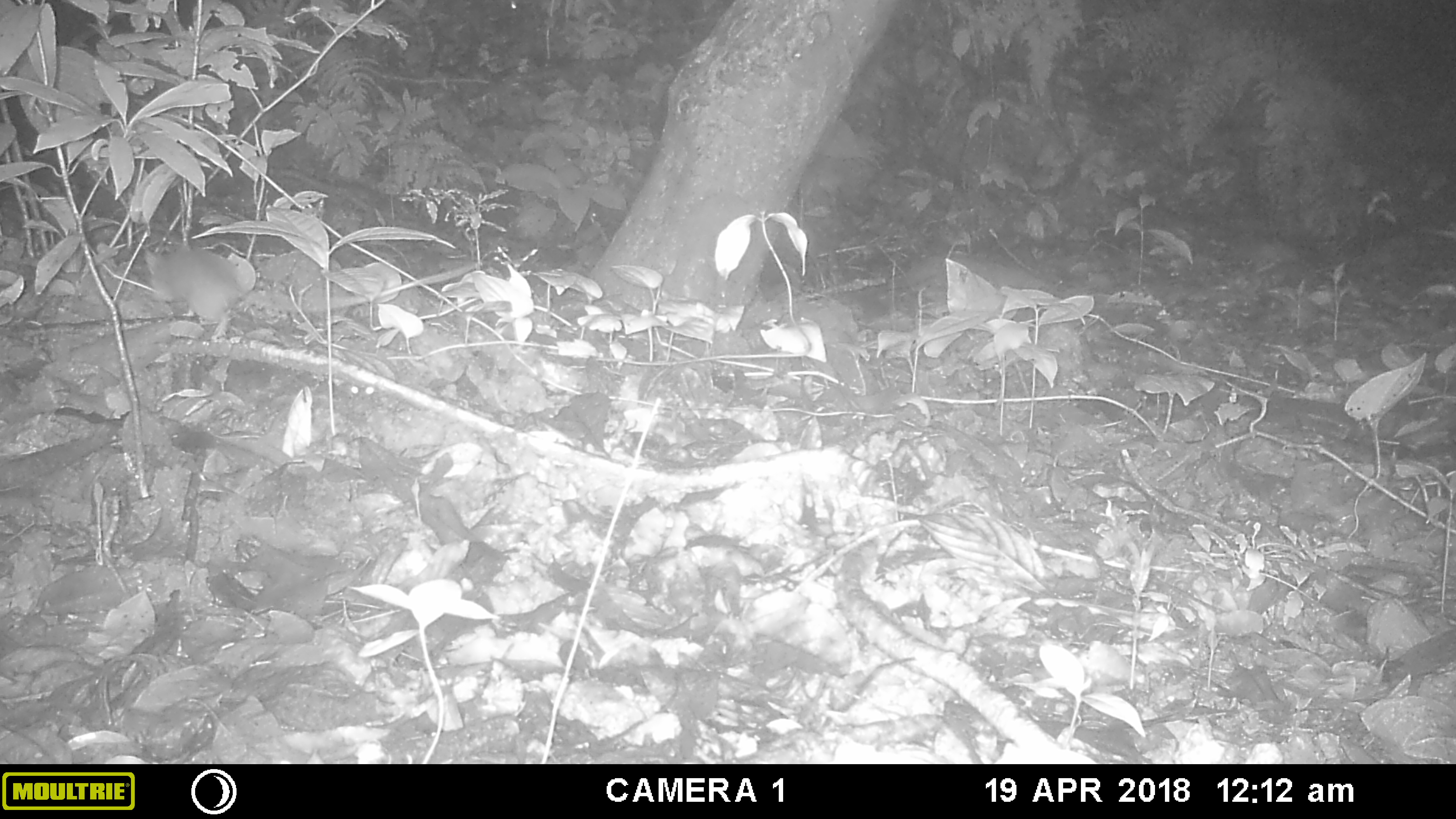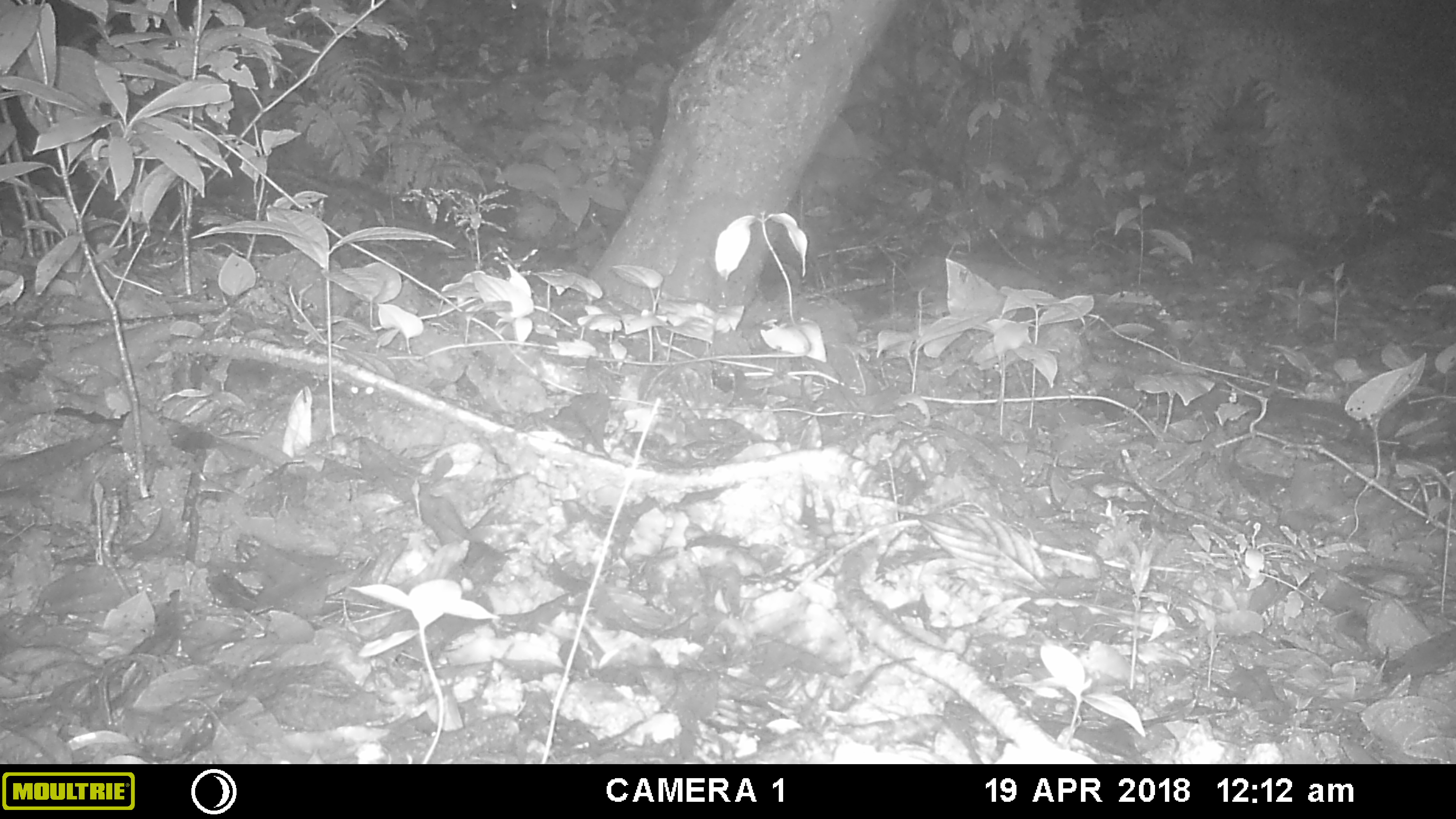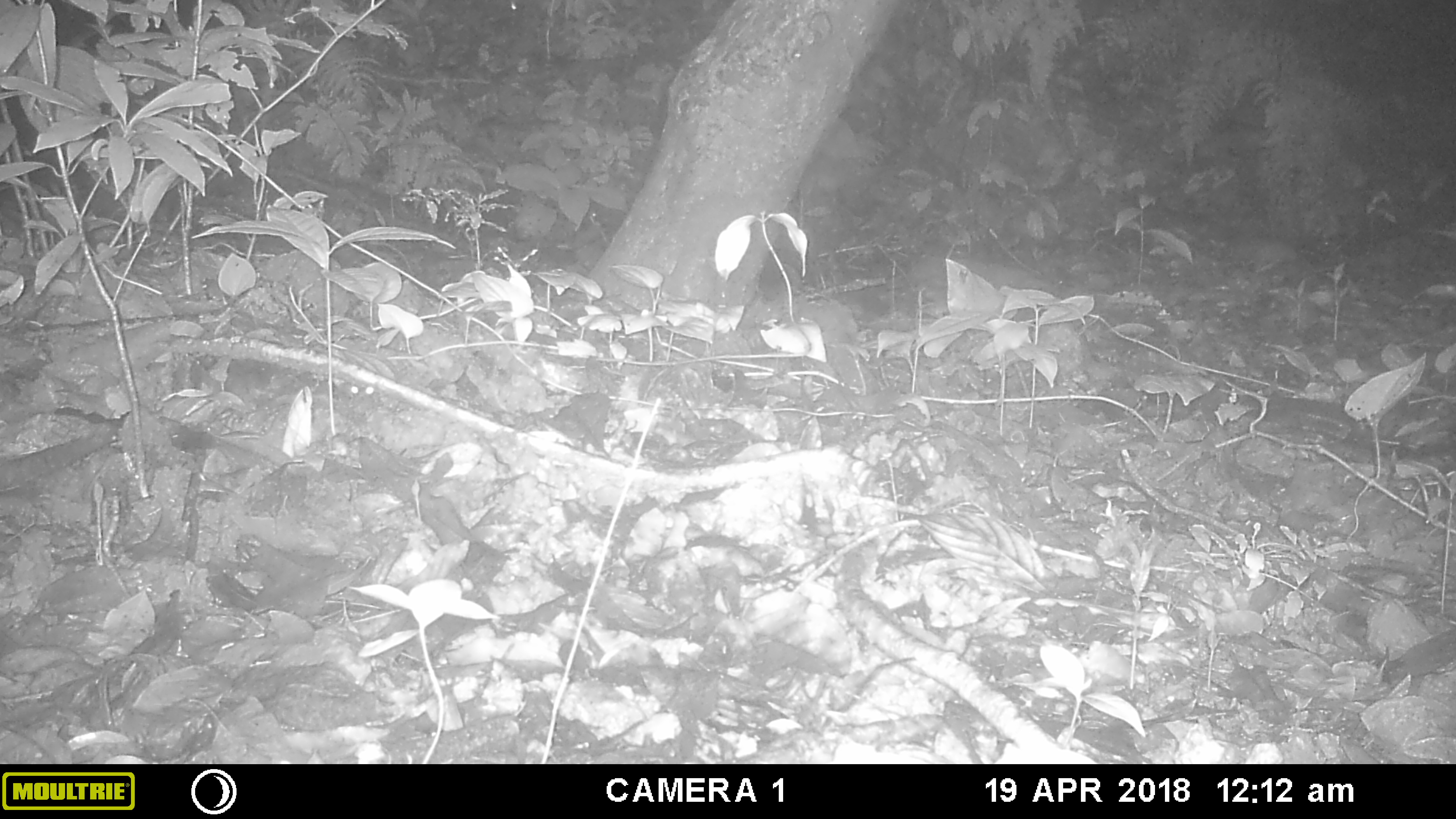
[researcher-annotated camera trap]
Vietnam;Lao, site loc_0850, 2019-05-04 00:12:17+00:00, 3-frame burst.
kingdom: Animalia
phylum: Chordata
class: Mammalia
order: Rodentia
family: Muridae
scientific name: Muridae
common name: old-world mice and rats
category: unidentified murid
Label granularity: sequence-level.